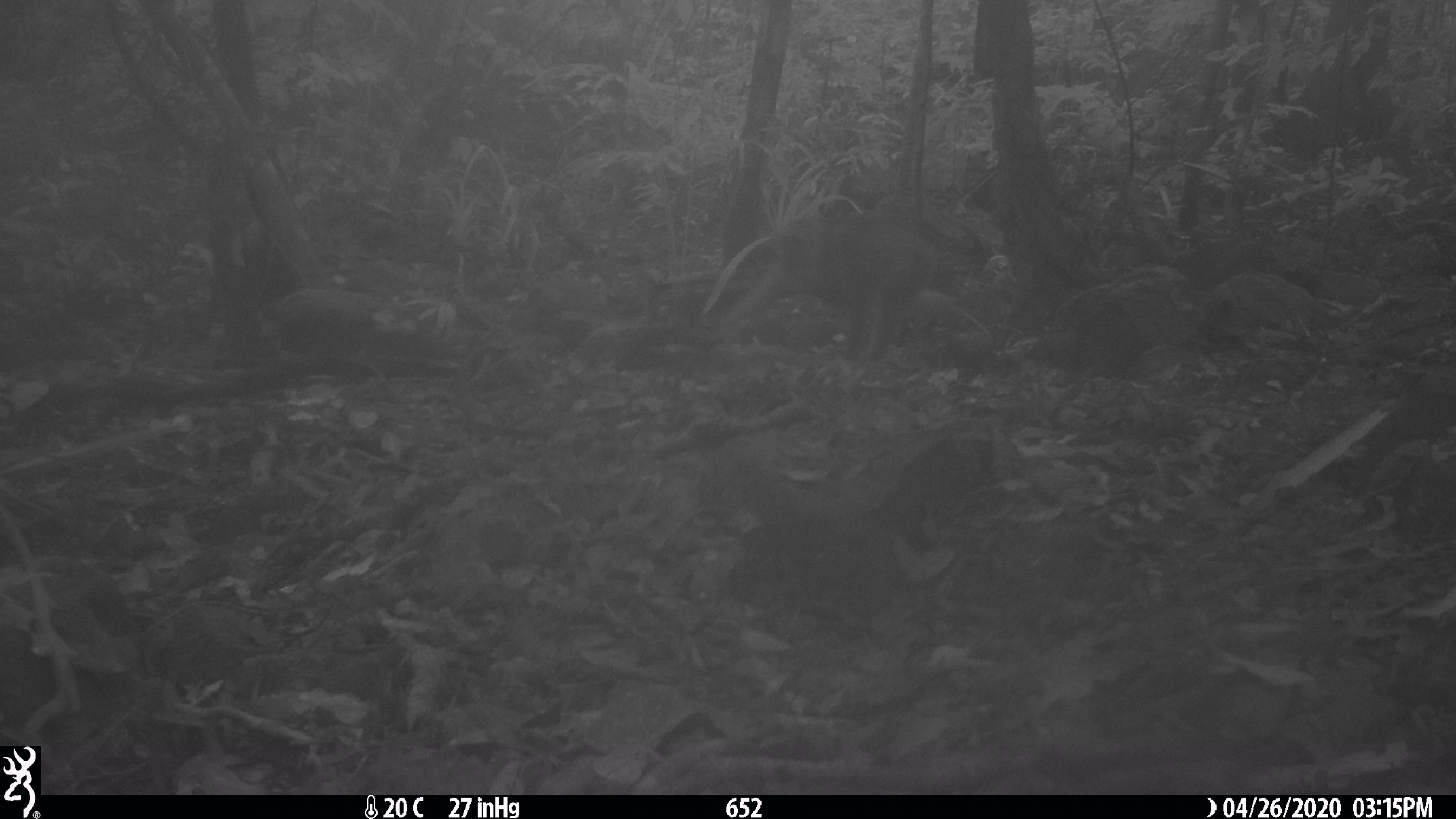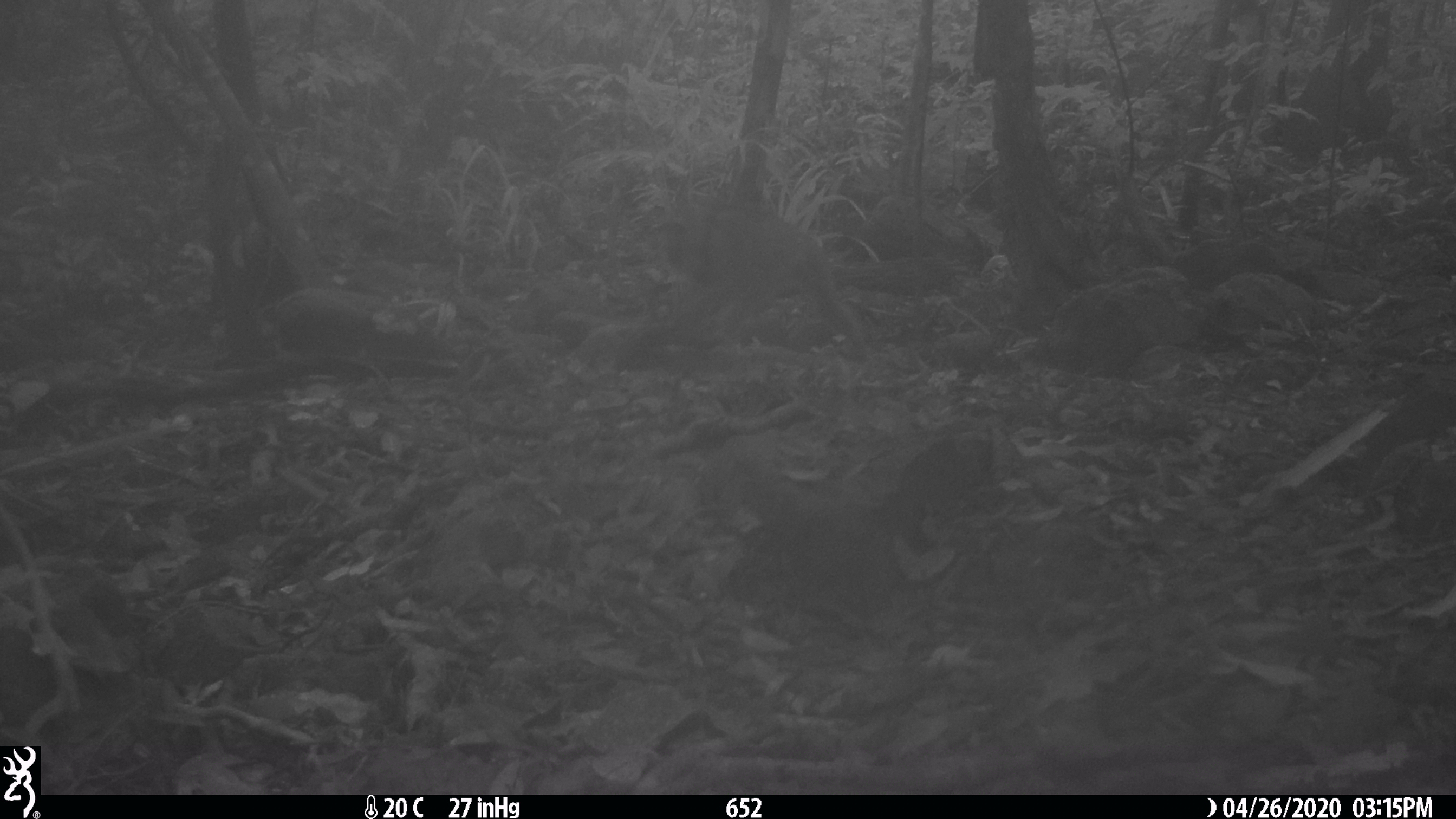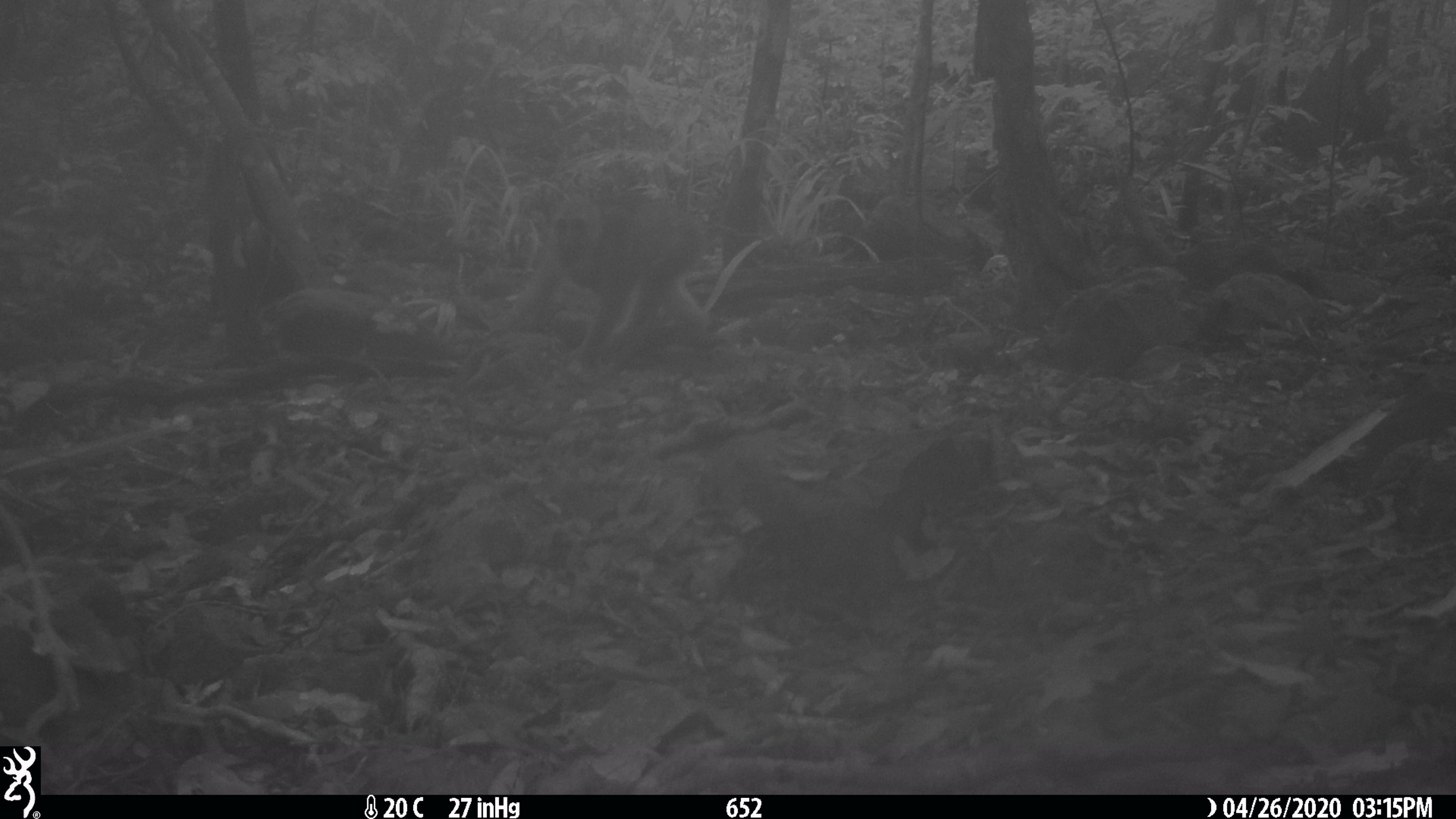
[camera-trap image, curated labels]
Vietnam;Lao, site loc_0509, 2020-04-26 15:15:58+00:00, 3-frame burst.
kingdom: Animalia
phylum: Chordata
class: Mammalia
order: Primates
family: Cercopithecidae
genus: Macaca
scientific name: Macaca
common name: macaques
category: assam or rhesus macaque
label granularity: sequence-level